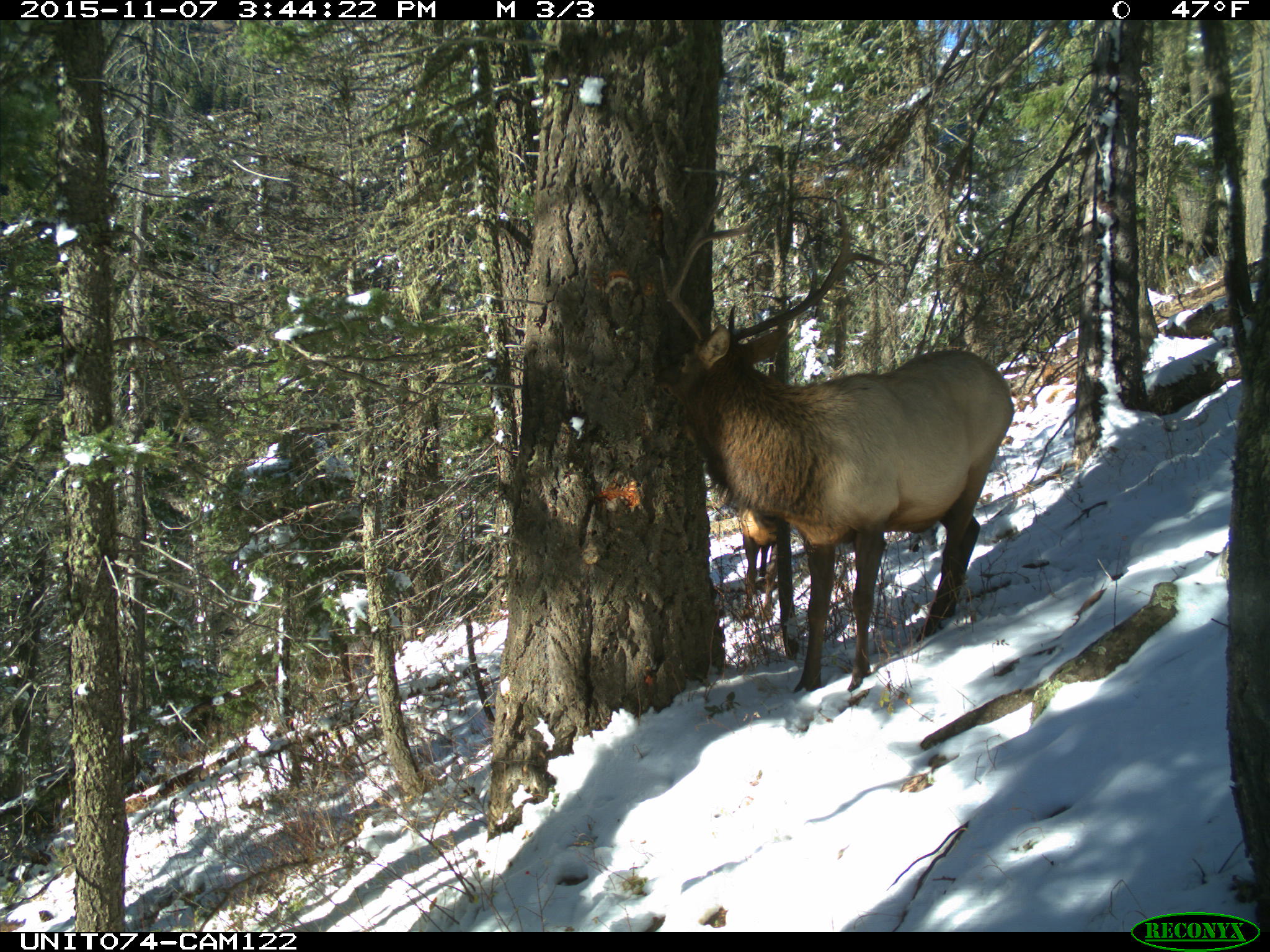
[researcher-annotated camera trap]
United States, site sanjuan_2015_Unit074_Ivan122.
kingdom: Animalia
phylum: Chordata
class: Mammalia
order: Artiodactyla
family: Cervidae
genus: Cervus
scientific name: Cervus elaphus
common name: red deer